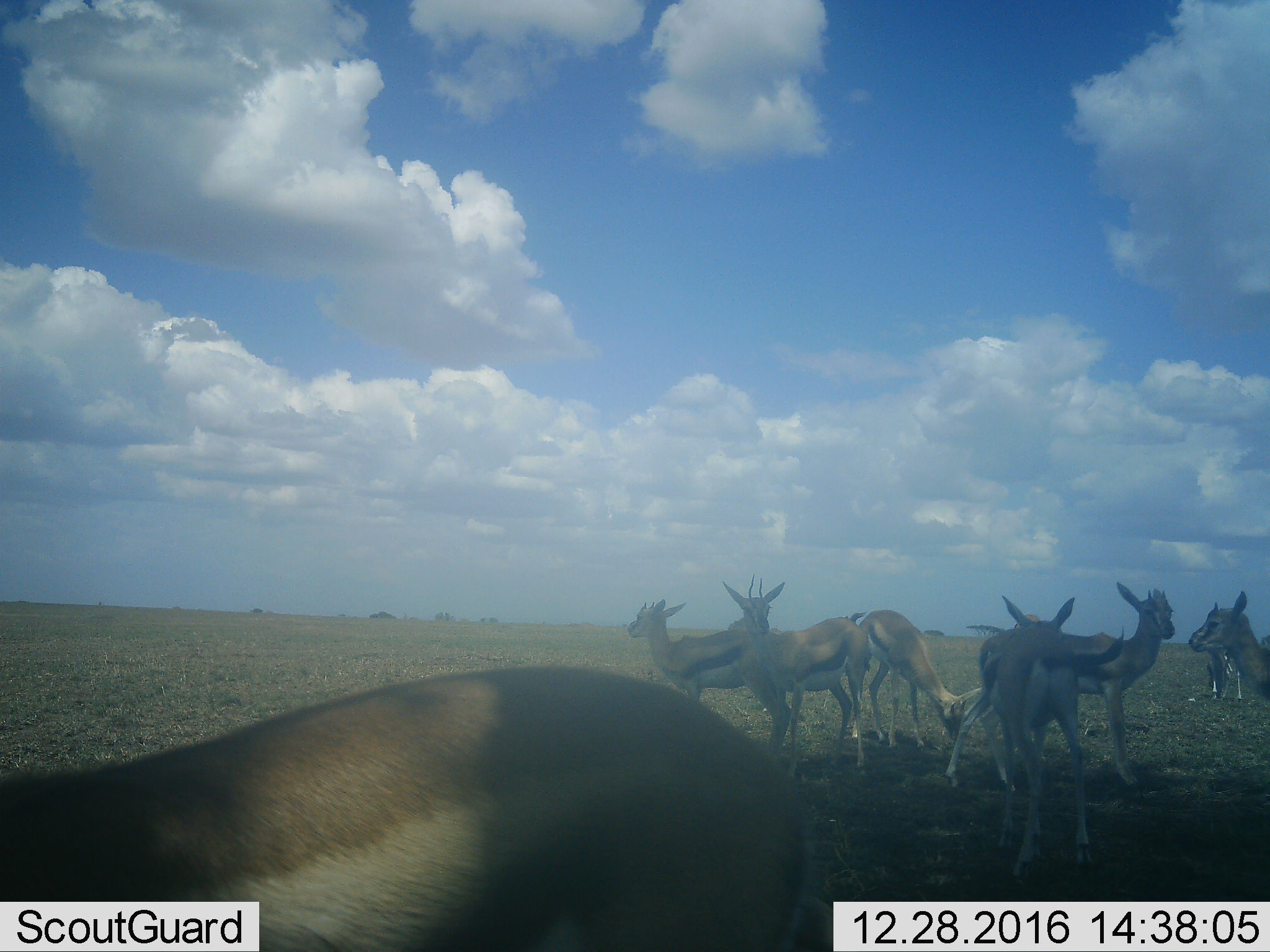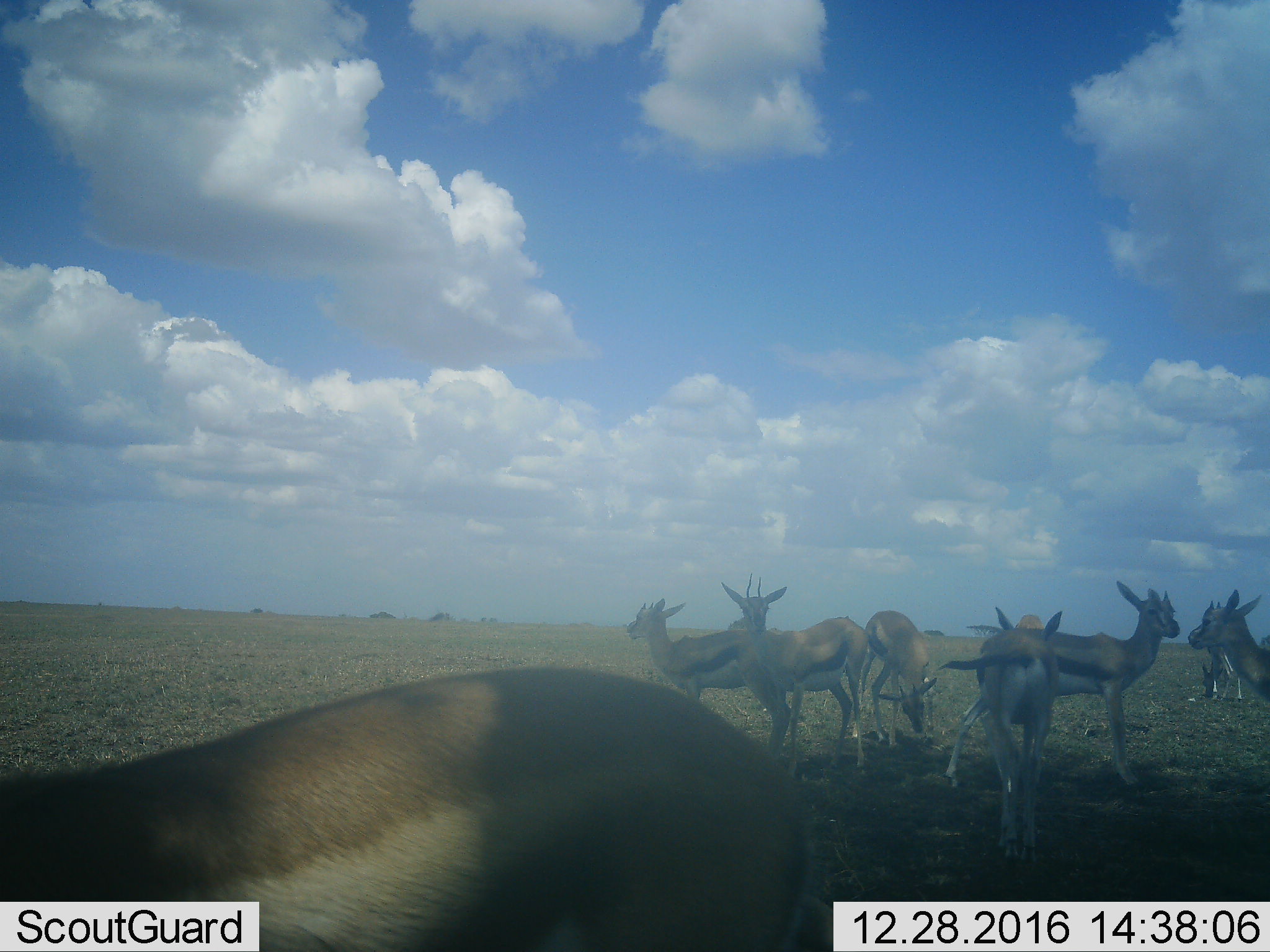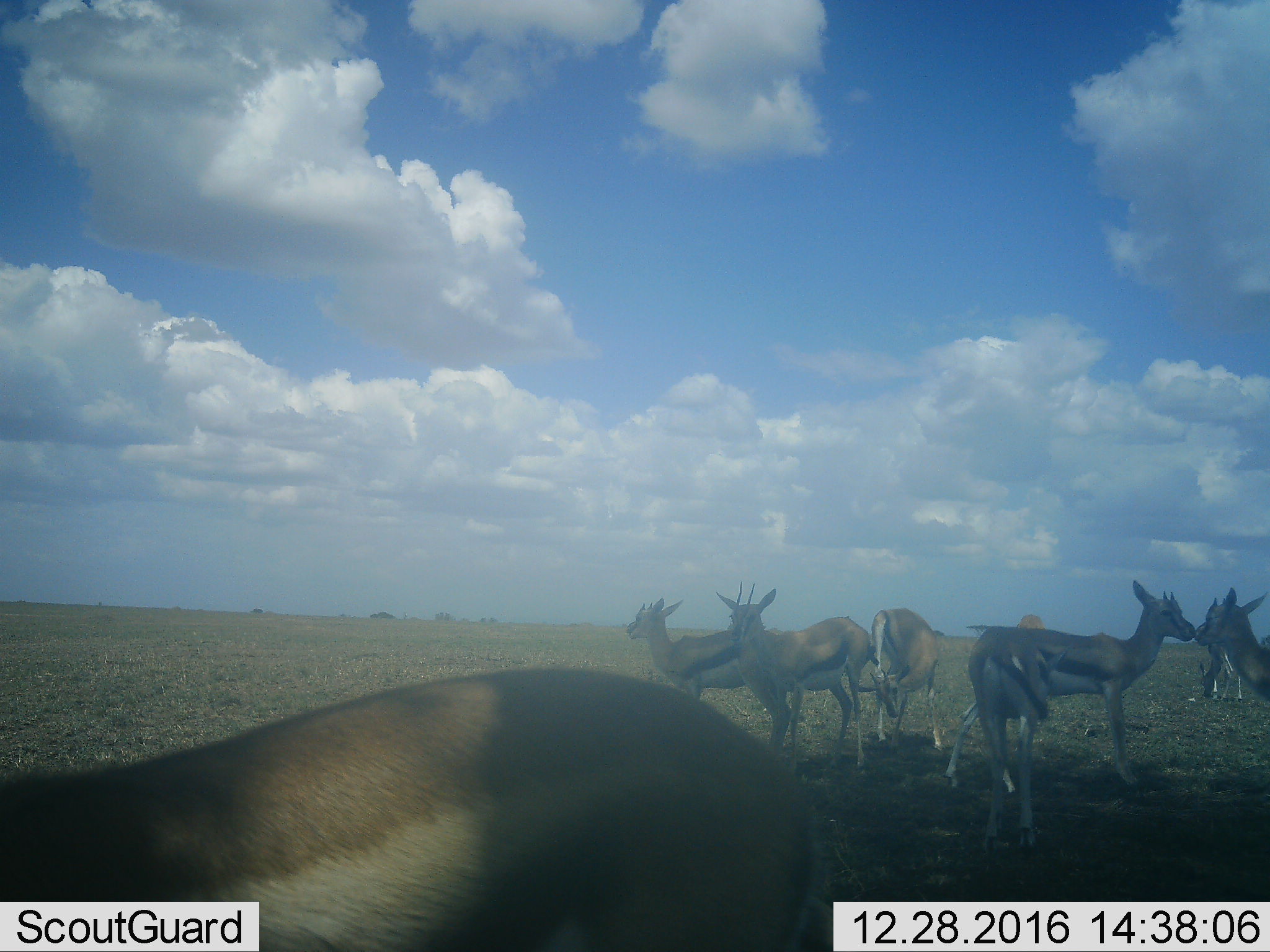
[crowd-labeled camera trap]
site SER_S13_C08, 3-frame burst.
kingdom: Animalia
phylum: Chordata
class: Mammalia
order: Artiodactyla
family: Bovidae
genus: Eudorcas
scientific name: Eudorcas thomsonii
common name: thomson's gazelle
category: gazellethomsons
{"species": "gazellethomsons (thomson's gazelle) (Eudorcas thomsonii)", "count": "8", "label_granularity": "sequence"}